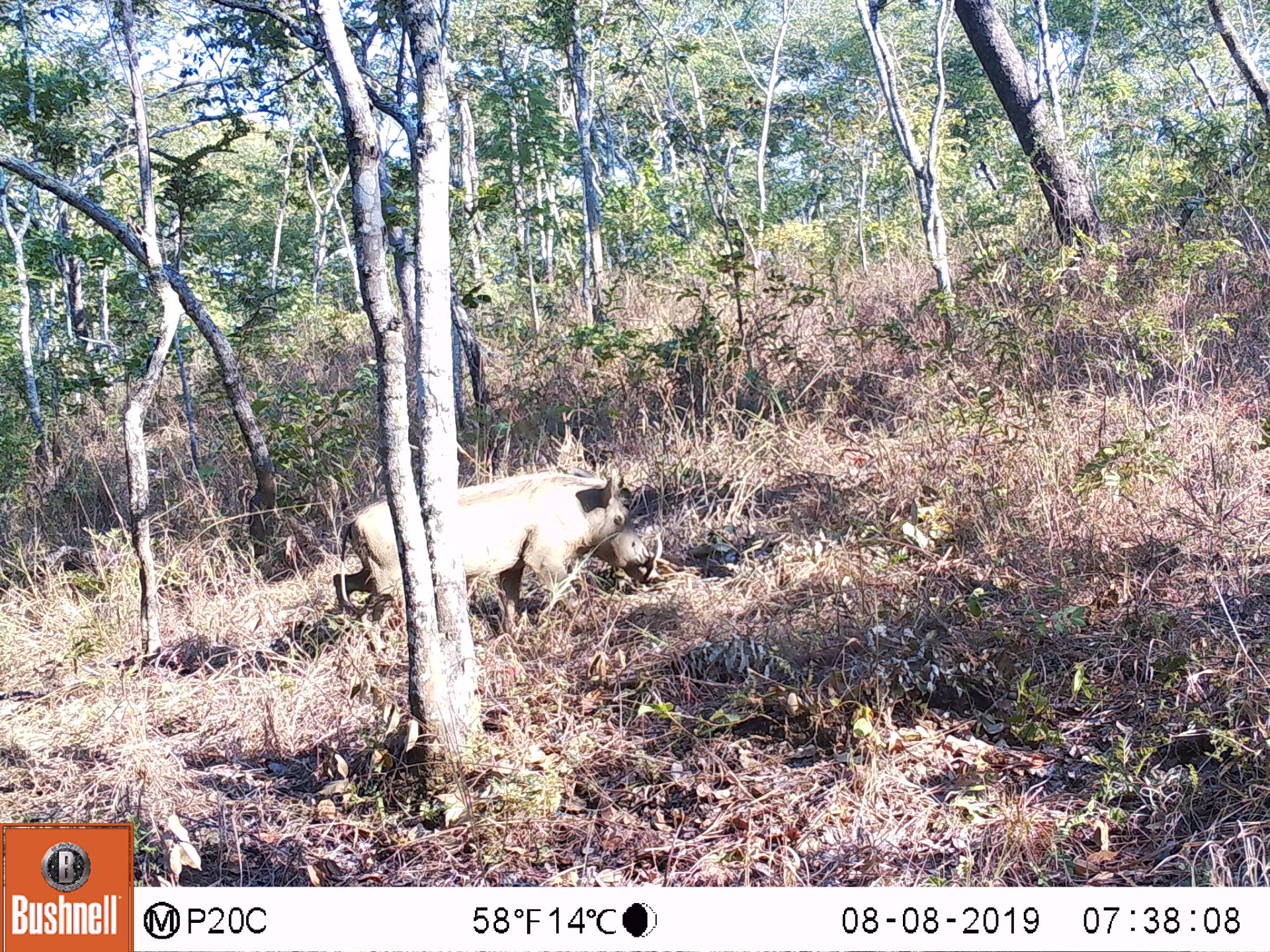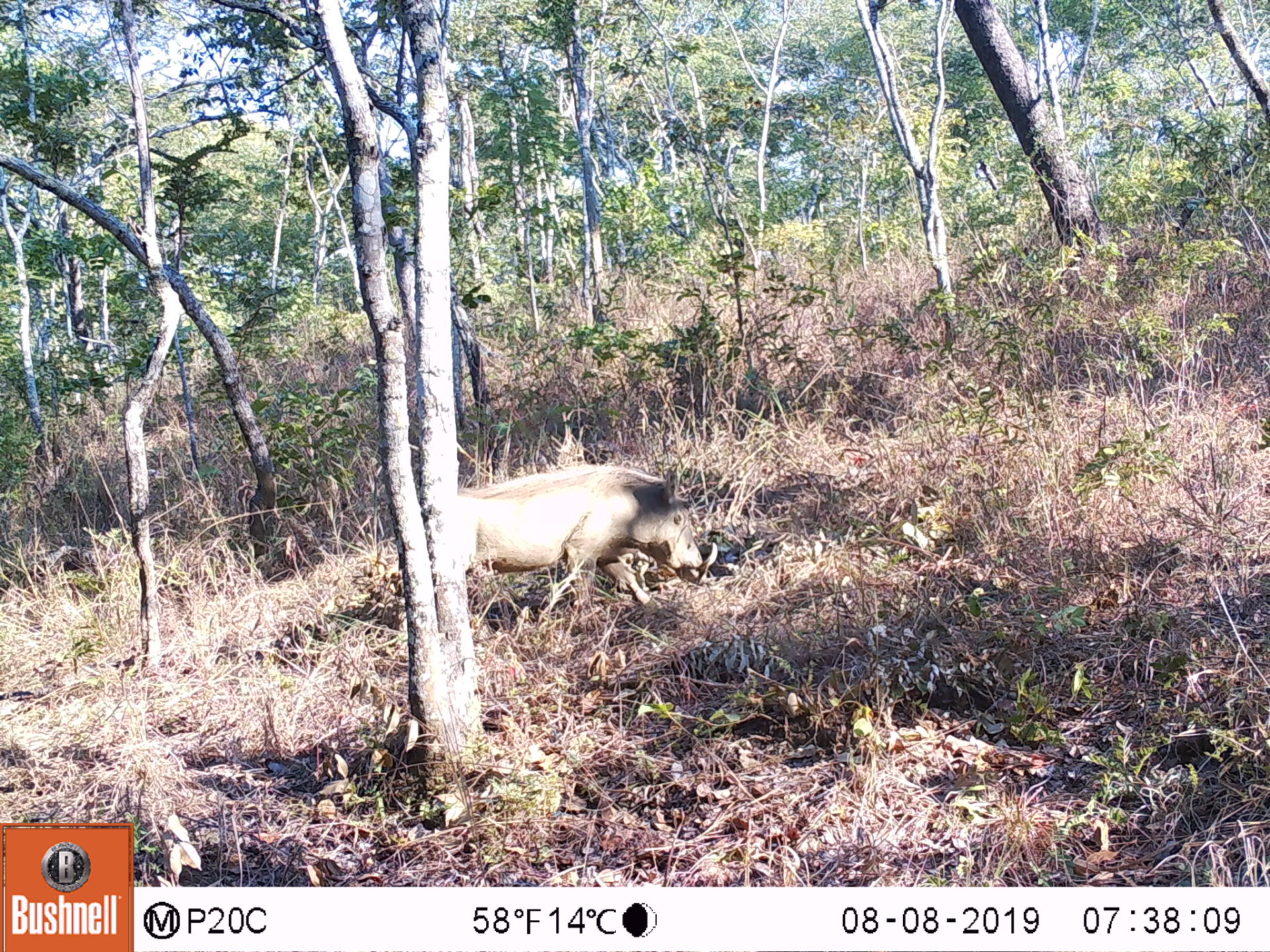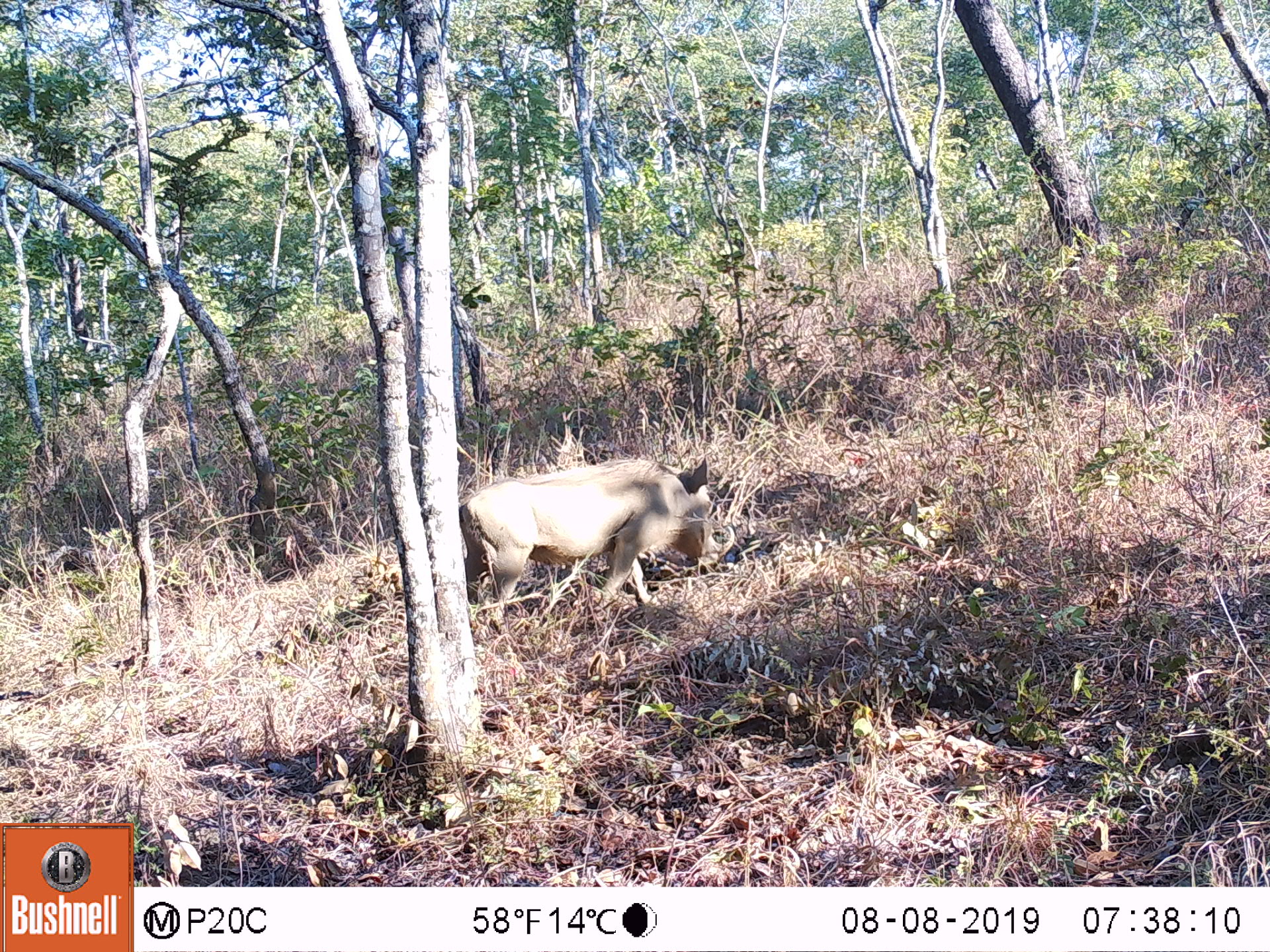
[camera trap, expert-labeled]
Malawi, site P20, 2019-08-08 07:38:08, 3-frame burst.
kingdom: Animalia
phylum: Chordata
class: Mammalia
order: Artiodactyla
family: Suidae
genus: Phacochoerus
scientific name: Phacochoerus africanus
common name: common warthog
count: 1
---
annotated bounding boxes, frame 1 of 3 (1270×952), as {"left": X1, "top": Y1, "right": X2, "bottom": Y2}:
common warthog: {"left": 342, "top": 459, "right": 663, "bottom": 665}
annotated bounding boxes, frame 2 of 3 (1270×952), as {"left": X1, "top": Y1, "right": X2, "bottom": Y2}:
common warthog: {"left": 464, "top": 461, "right": 718, "bottom": 612}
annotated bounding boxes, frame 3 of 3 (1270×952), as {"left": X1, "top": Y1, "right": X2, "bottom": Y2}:
common warthog: {"left": 467, "top": 458, "right": 737, "bottom": 630}